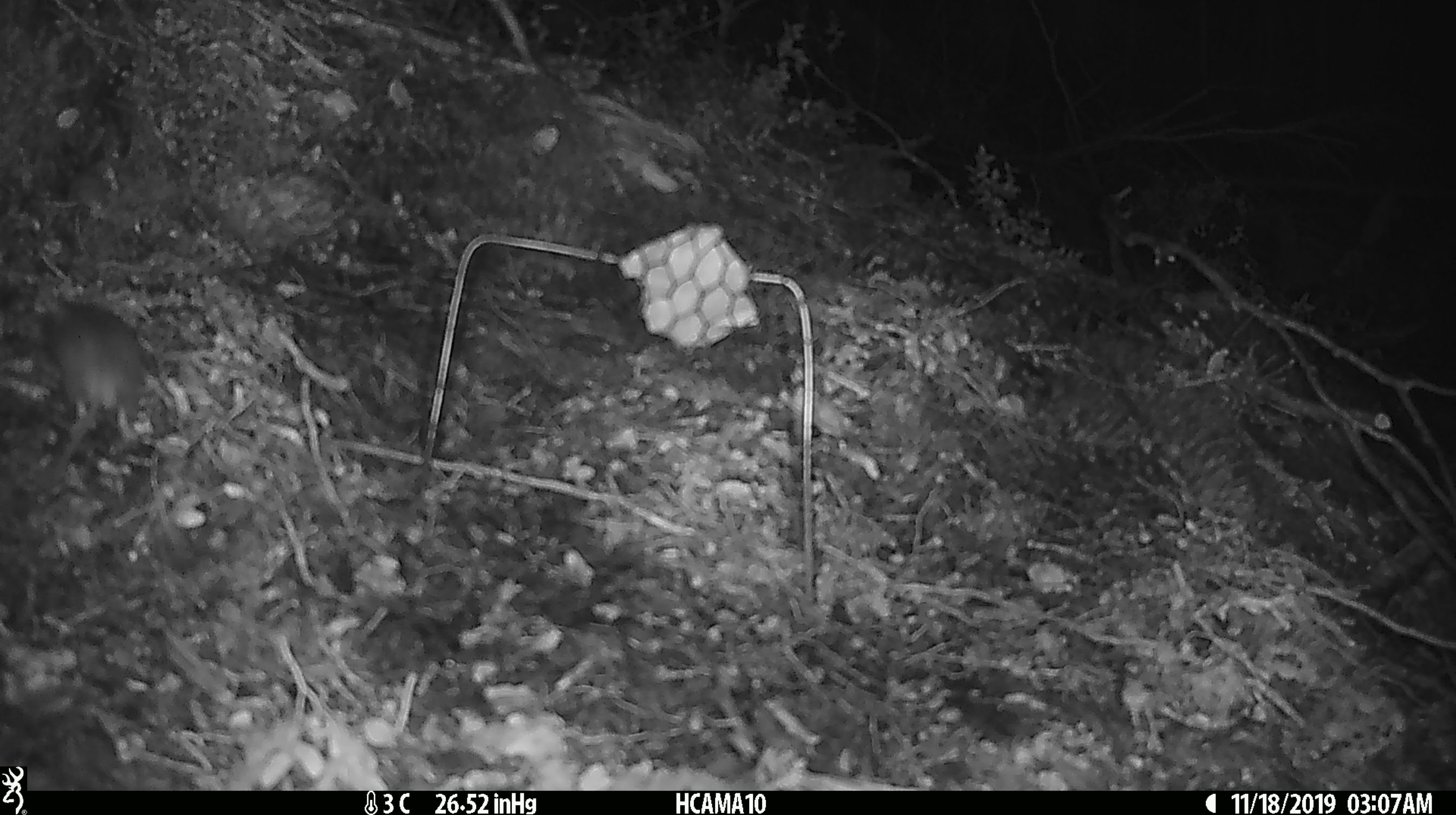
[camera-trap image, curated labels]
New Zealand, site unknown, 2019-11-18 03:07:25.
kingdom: Animalia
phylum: Chordata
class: Mammalia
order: Rodentia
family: Muridae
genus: Mus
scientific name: Mus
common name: mouse